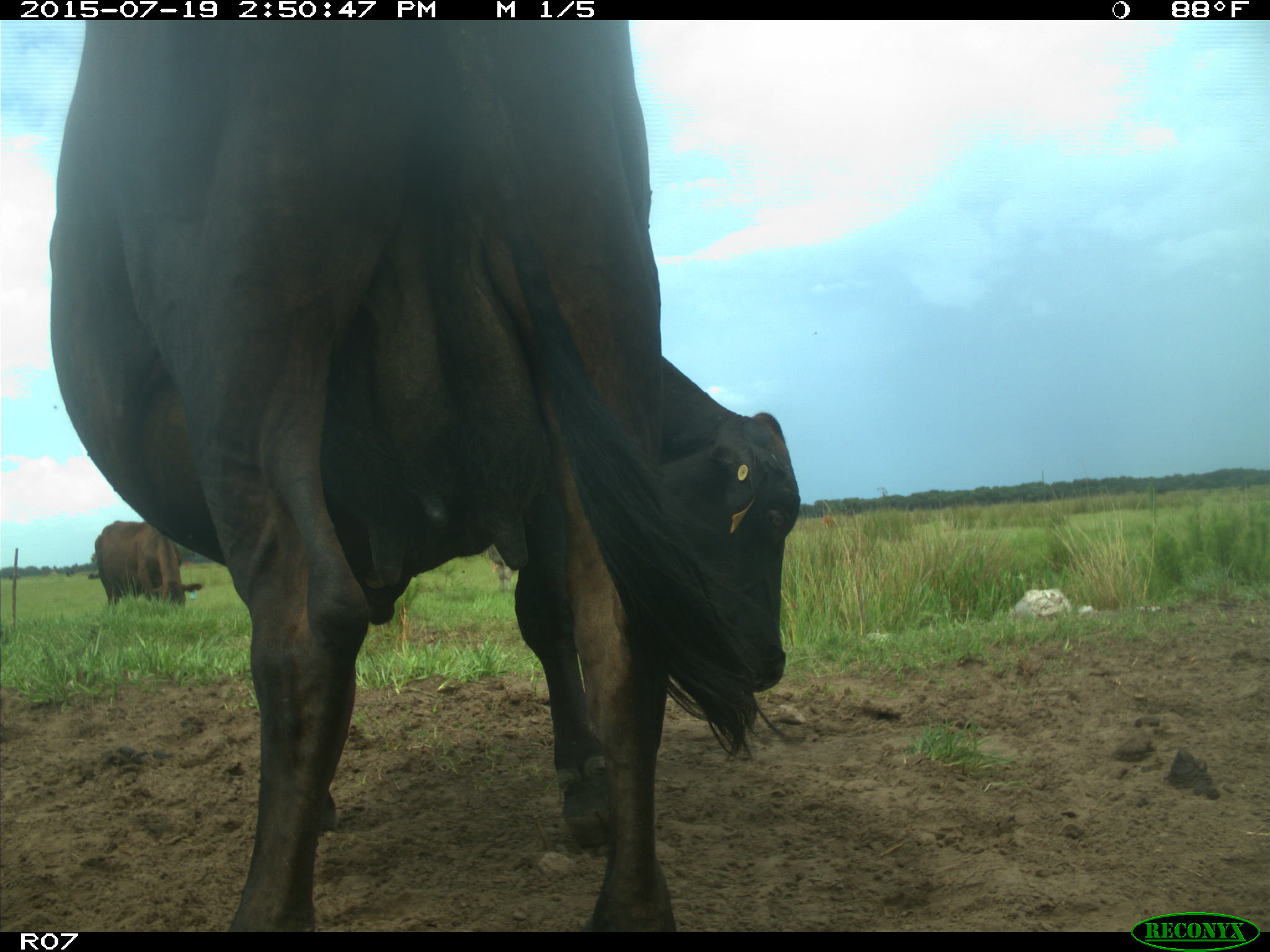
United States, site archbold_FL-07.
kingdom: Animalia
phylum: Chordata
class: Mammalia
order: Artiodactyla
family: Bovidae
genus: Bos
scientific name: Bos taurus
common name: domestic cow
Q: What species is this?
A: Bos taurus (domestic cow).